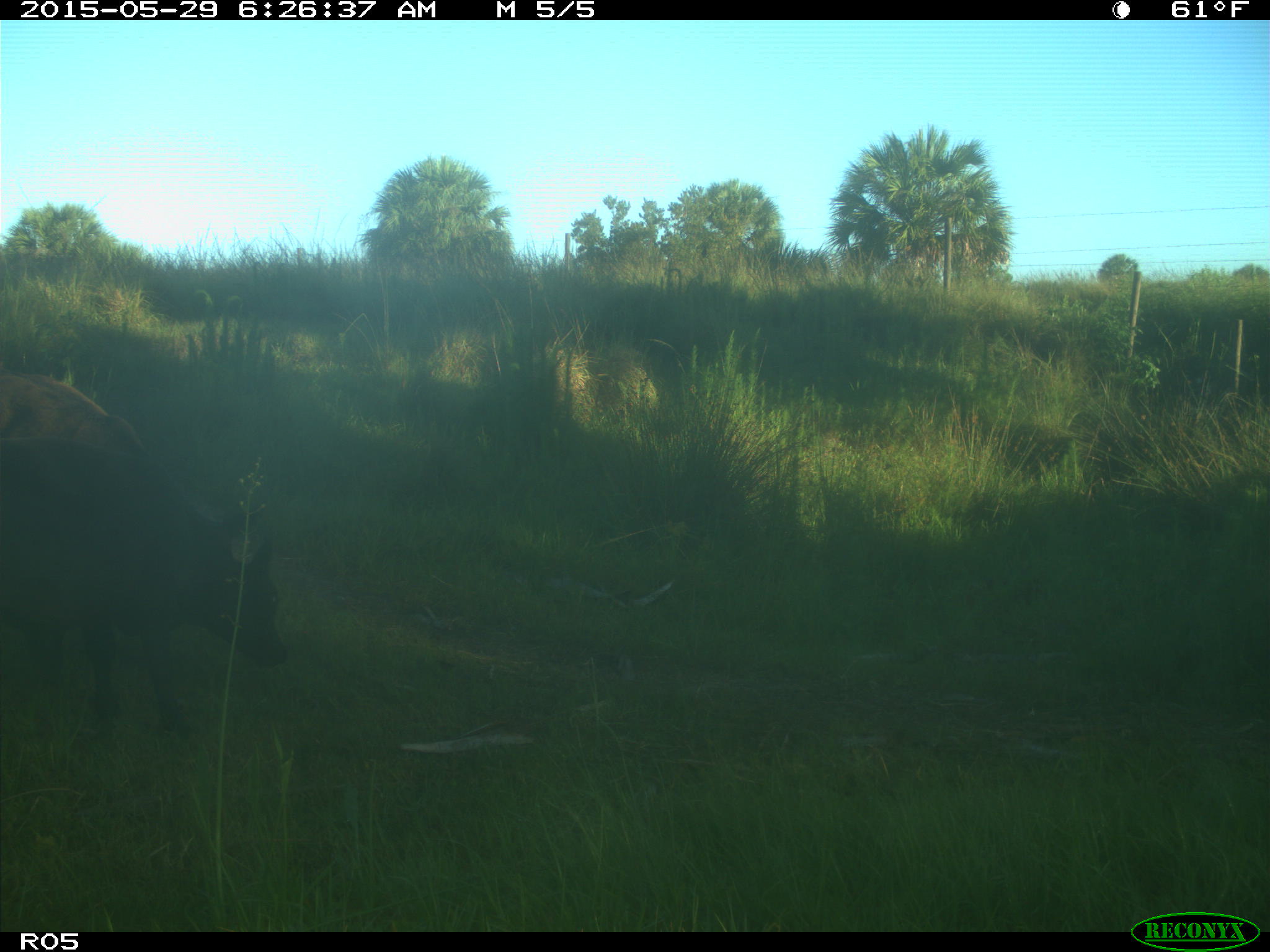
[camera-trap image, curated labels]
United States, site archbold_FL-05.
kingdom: Animalia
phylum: Chordata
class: Mammalia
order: Artiodactyla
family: Bovidae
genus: Bos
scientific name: Bos taurus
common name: domestic cow